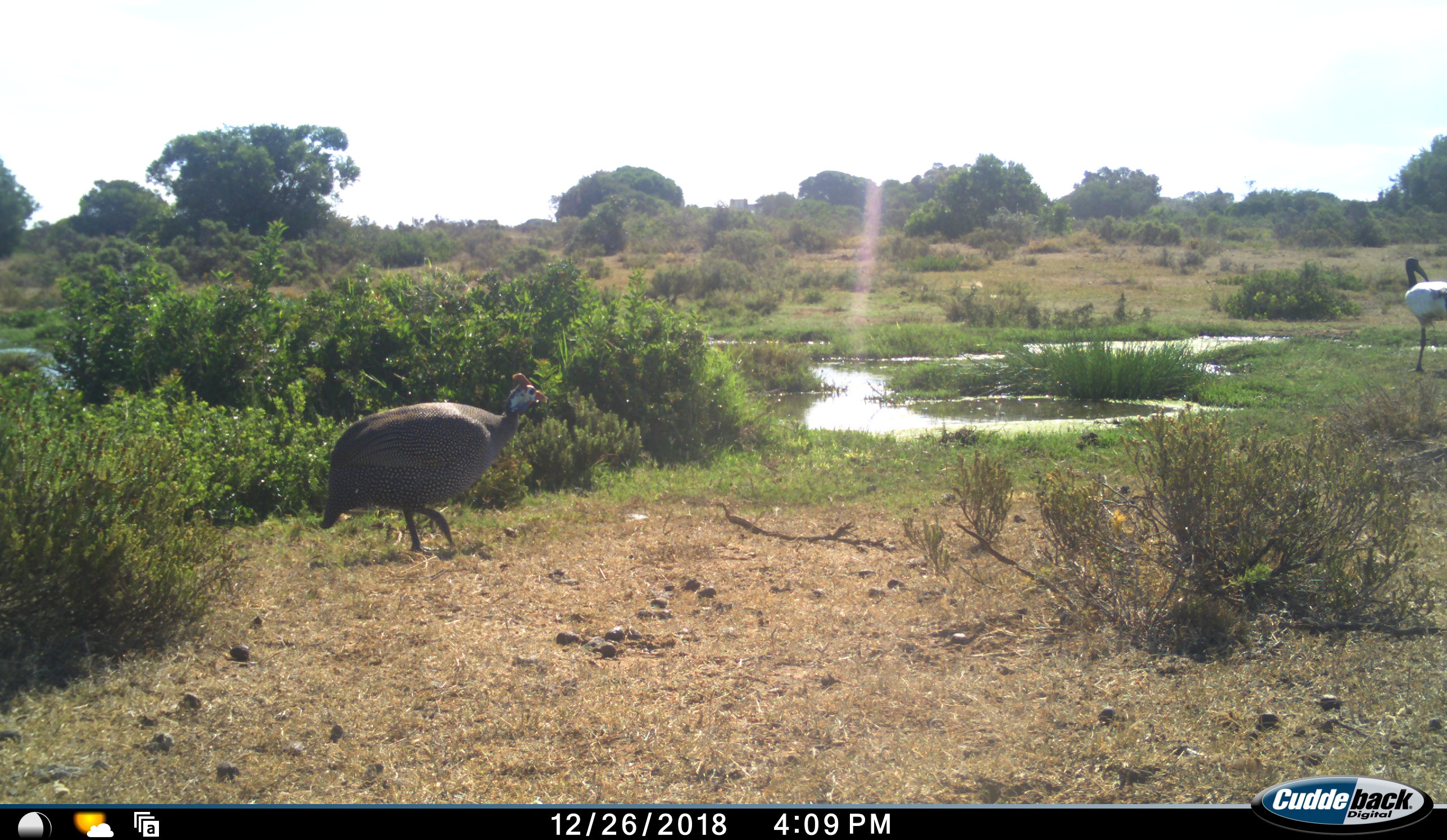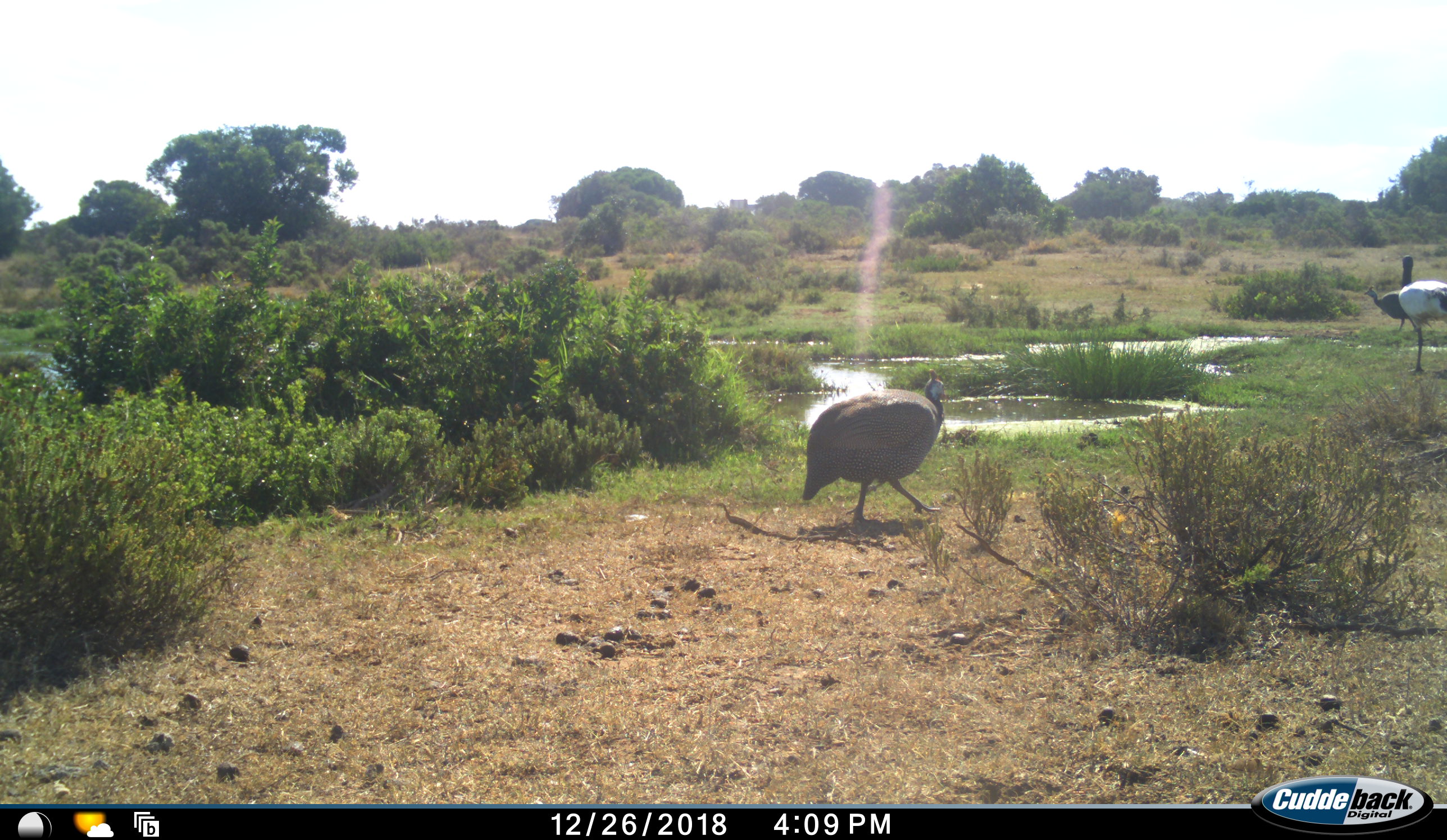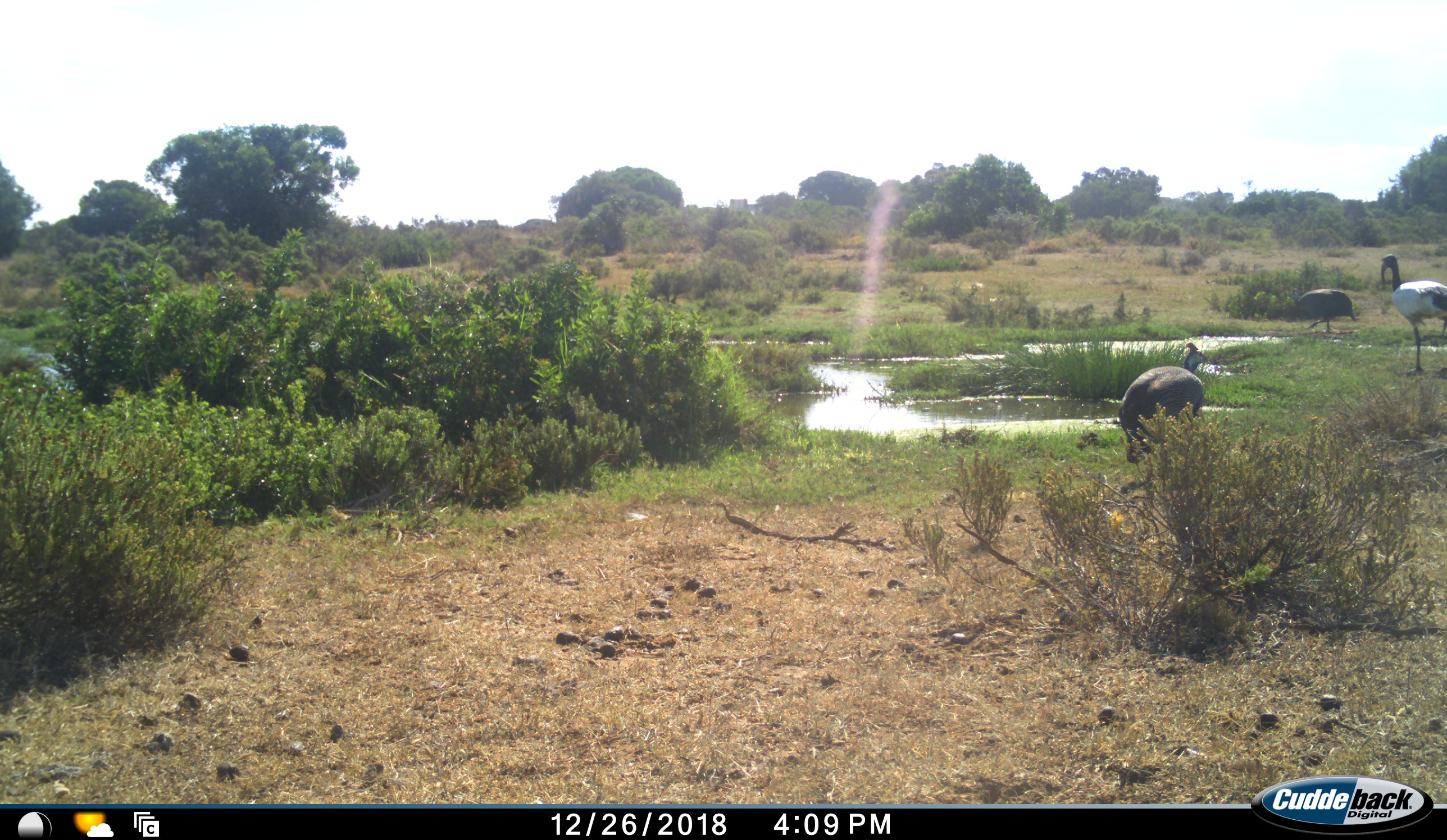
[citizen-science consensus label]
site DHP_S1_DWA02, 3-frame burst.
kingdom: Animalia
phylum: Chordata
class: Aves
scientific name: Aves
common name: bird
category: birdother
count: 3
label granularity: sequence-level